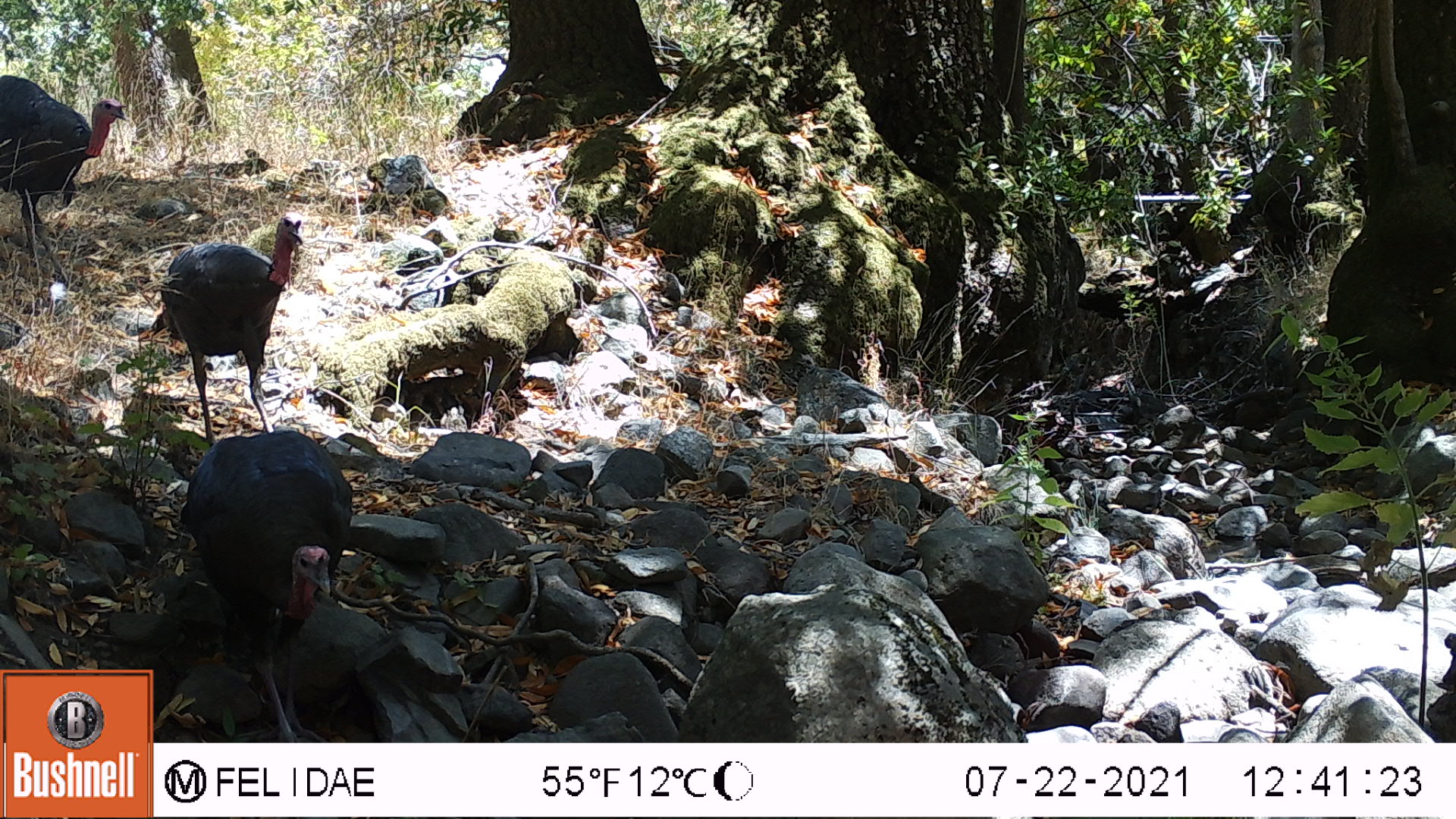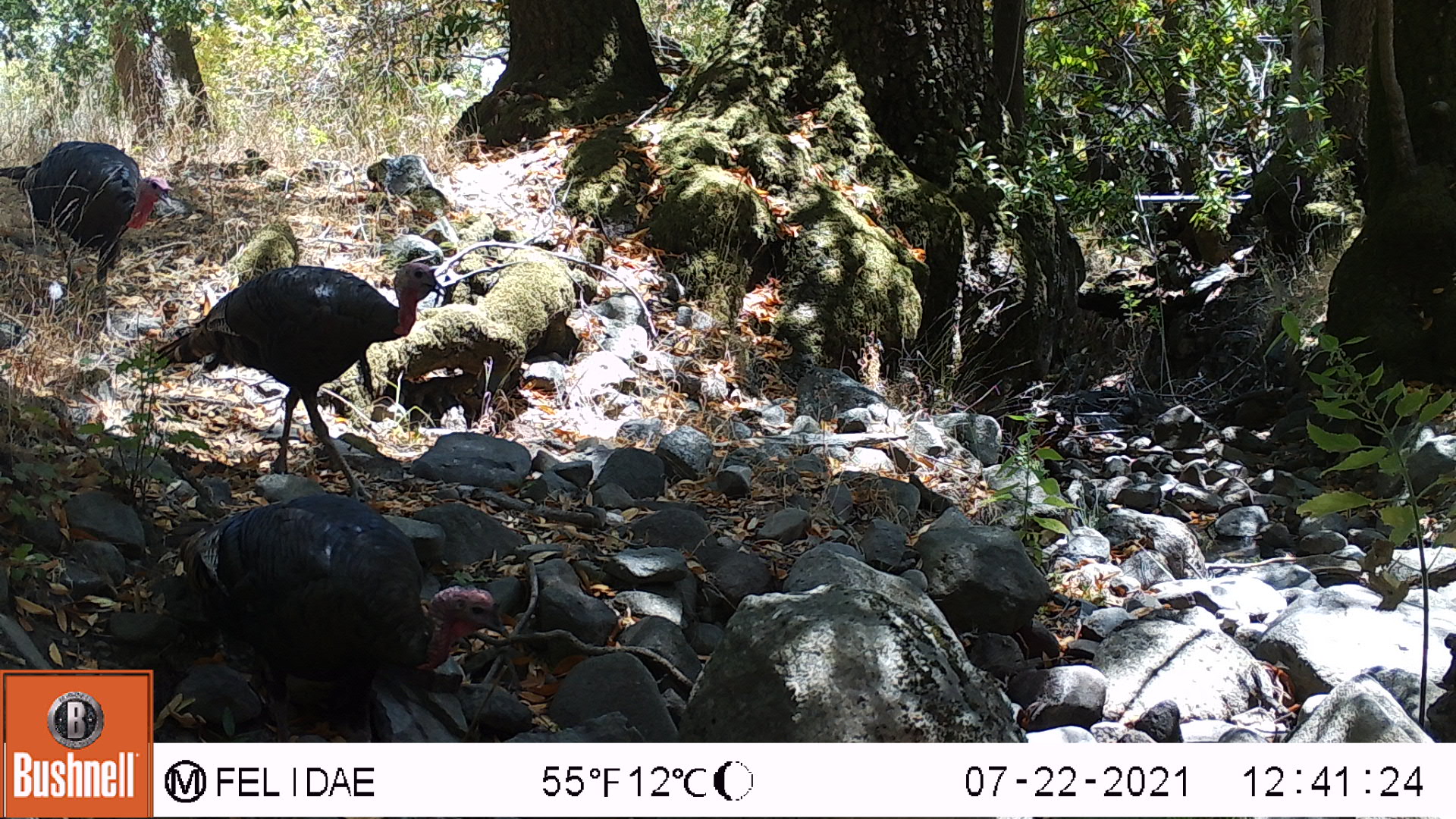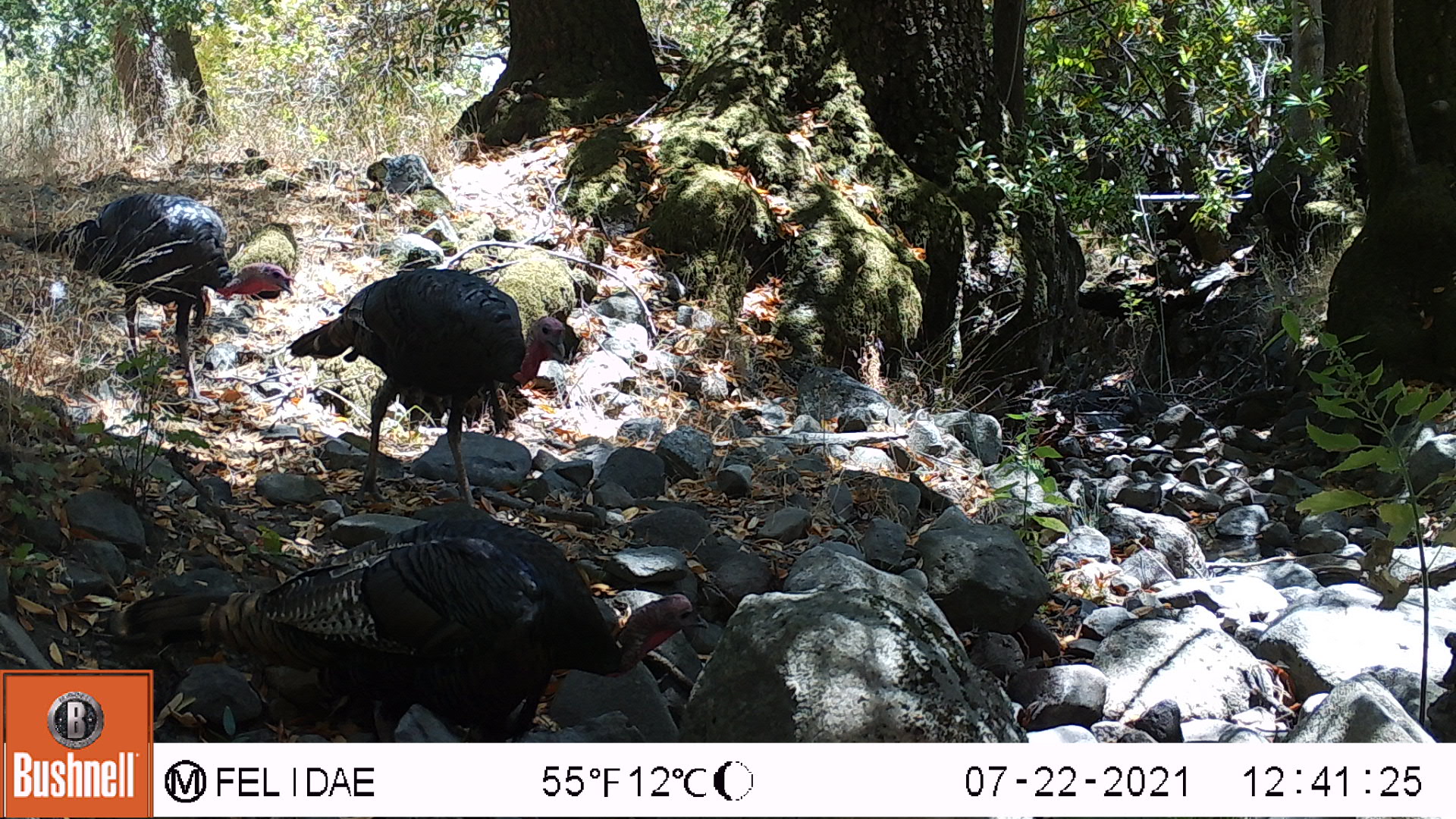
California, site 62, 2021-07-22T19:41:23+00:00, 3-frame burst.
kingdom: Animalia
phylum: Chordata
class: Aves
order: Galliformes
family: Phasianidae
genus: Meleagris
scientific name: Meleagris gallopavo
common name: turkey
Turkey (Meleagris gallopavo).